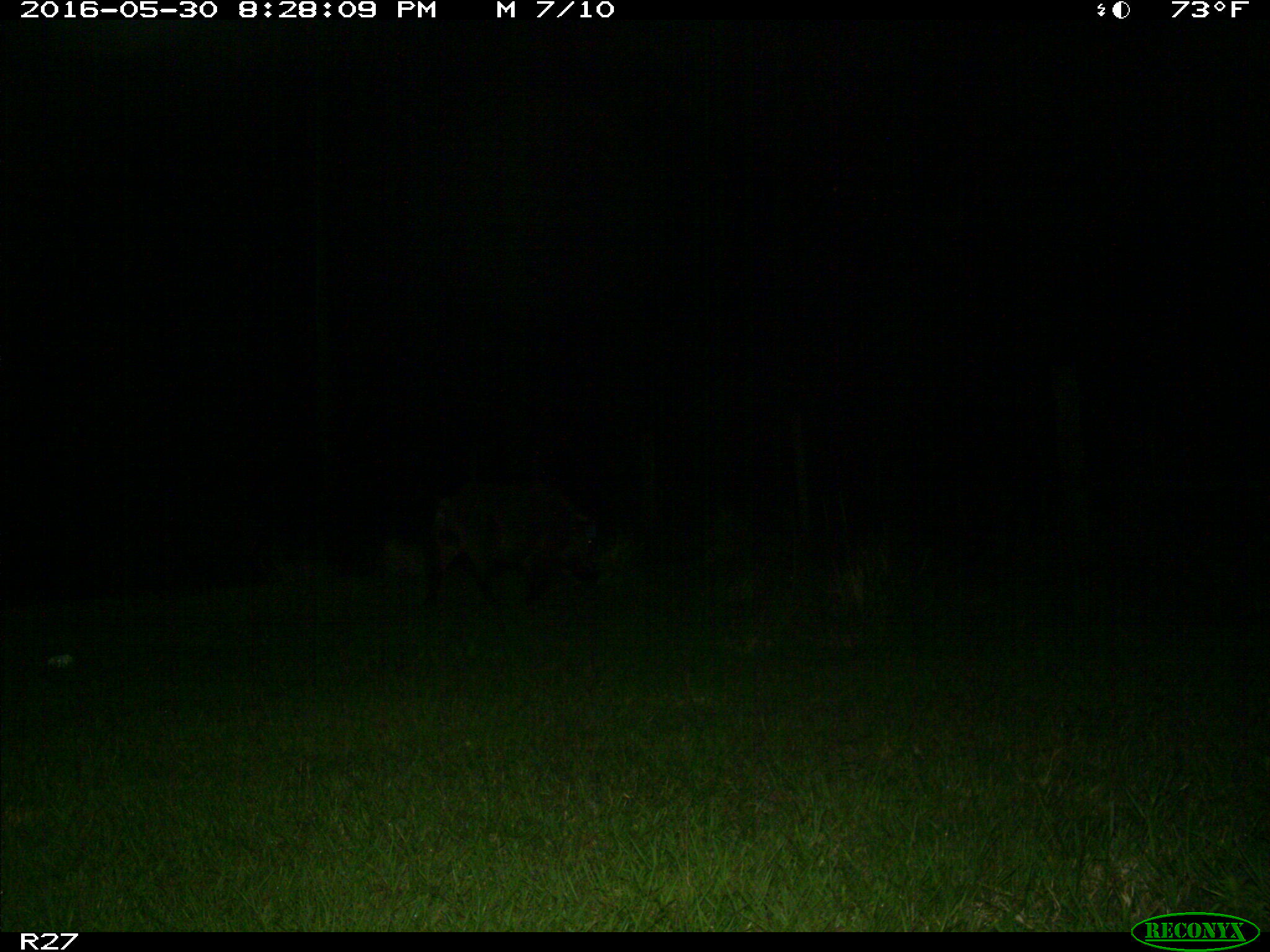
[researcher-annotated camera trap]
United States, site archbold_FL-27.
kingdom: Animalia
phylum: Chordata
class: Mammalia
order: Artiodactyla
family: Suidae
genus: Sus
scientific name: Sus scrofa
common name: wild boar